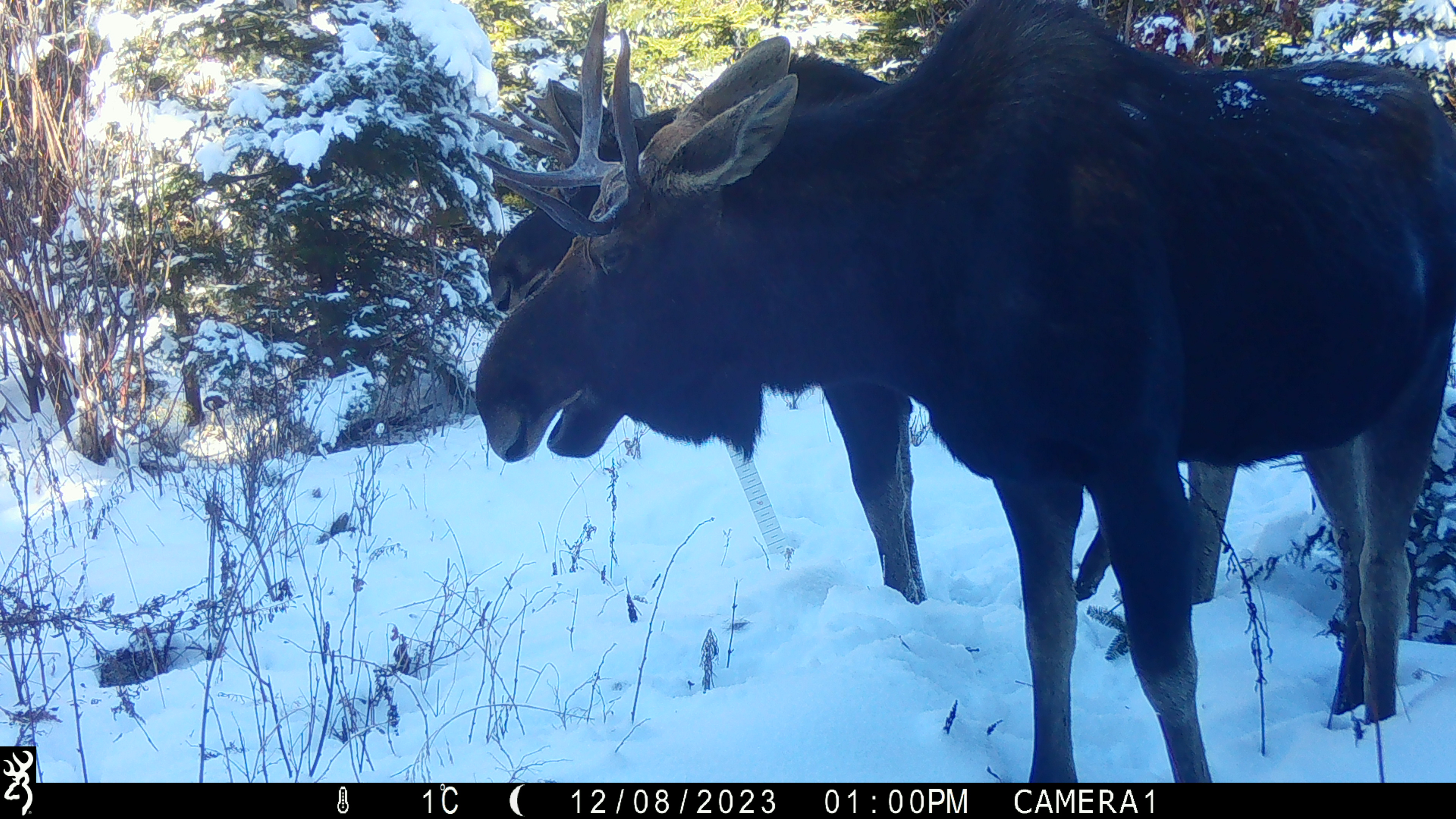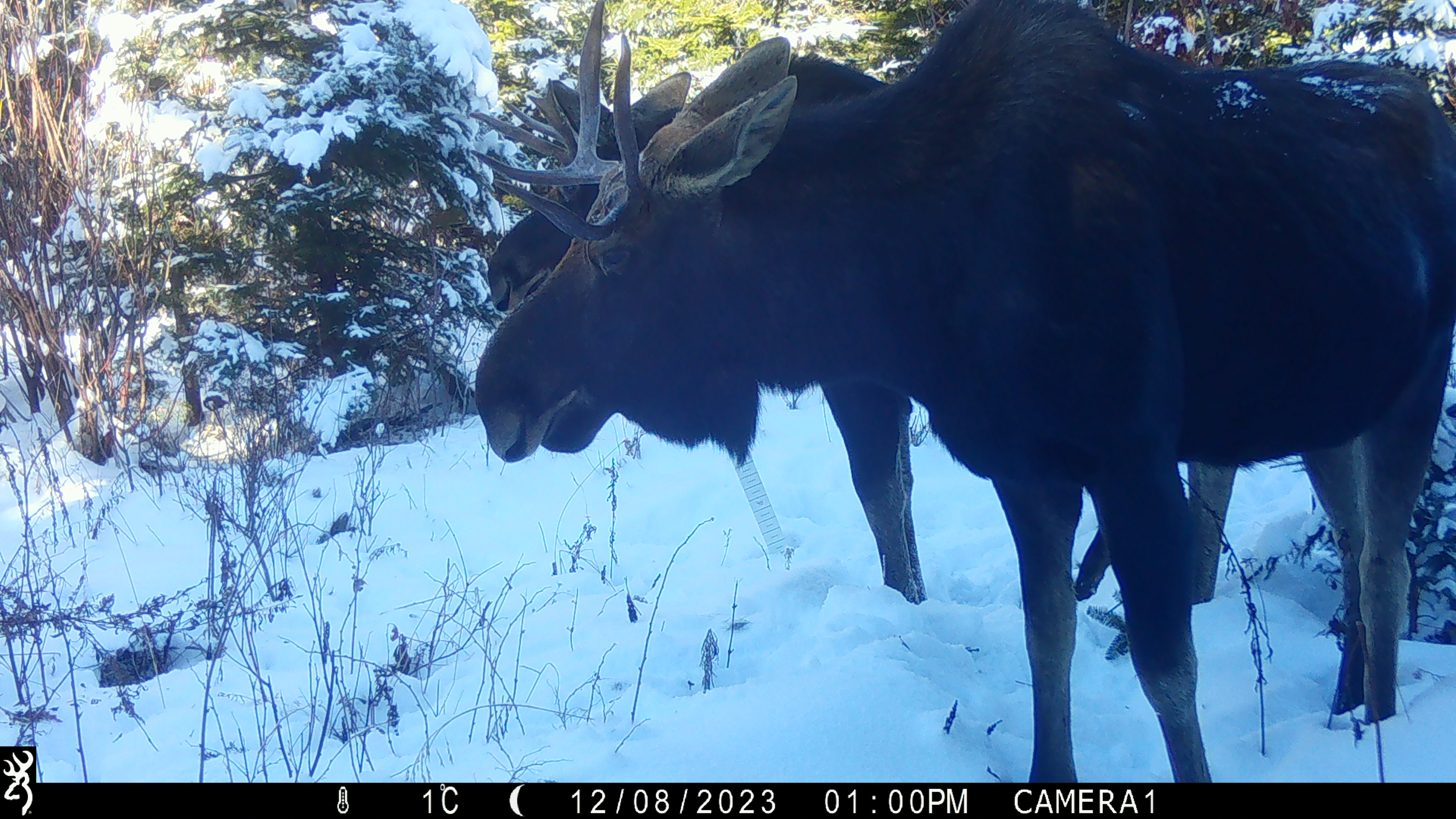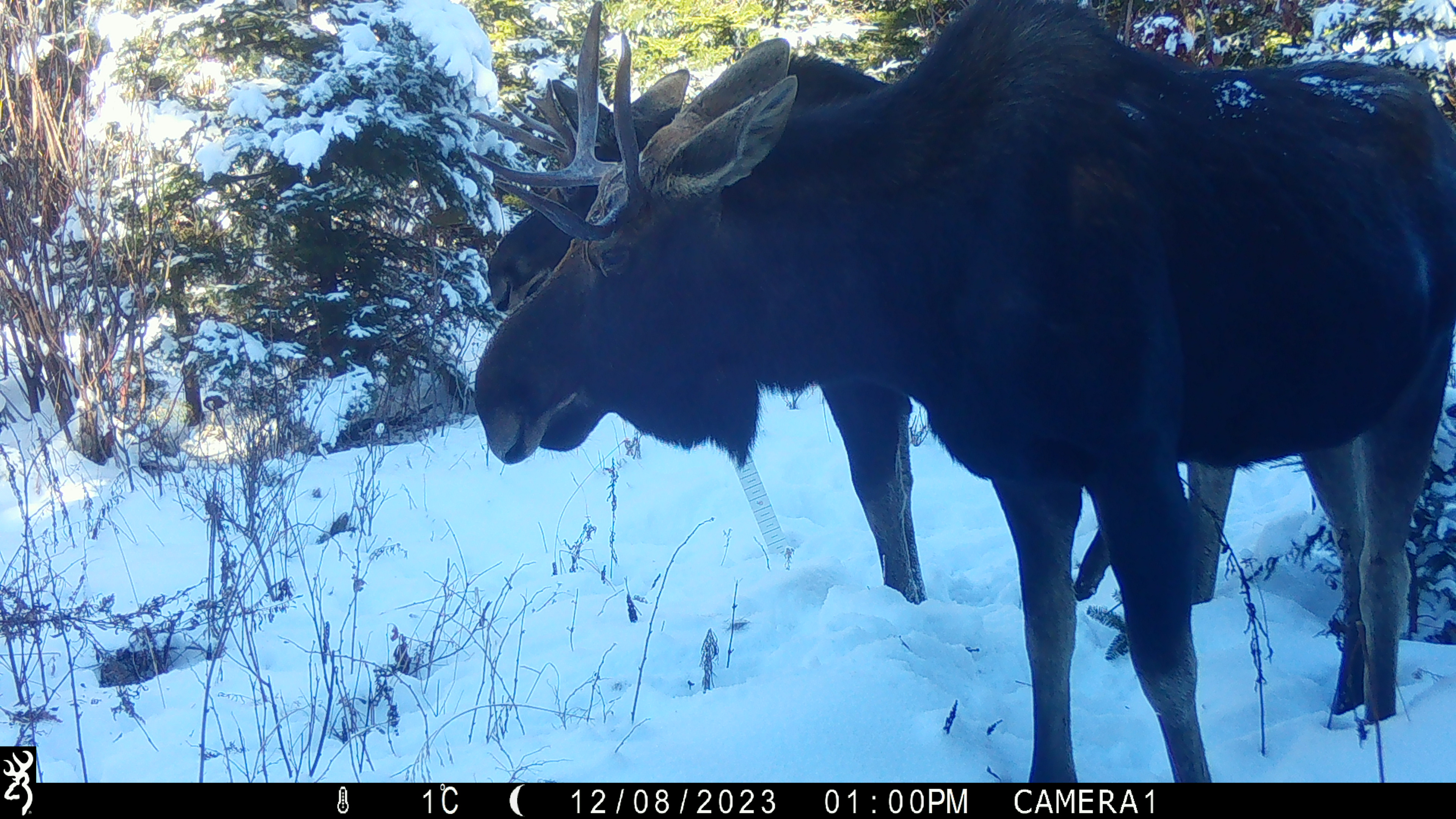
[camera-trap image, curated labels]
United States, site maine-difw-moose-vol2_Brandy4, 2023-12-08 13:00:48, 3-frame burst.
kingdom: Animalia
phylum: Chordata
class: Mammalia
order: Artiodactyla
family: Cervidae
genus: Alces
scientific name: Alces alces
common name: moose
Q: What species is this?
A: Moose (Alces alces).